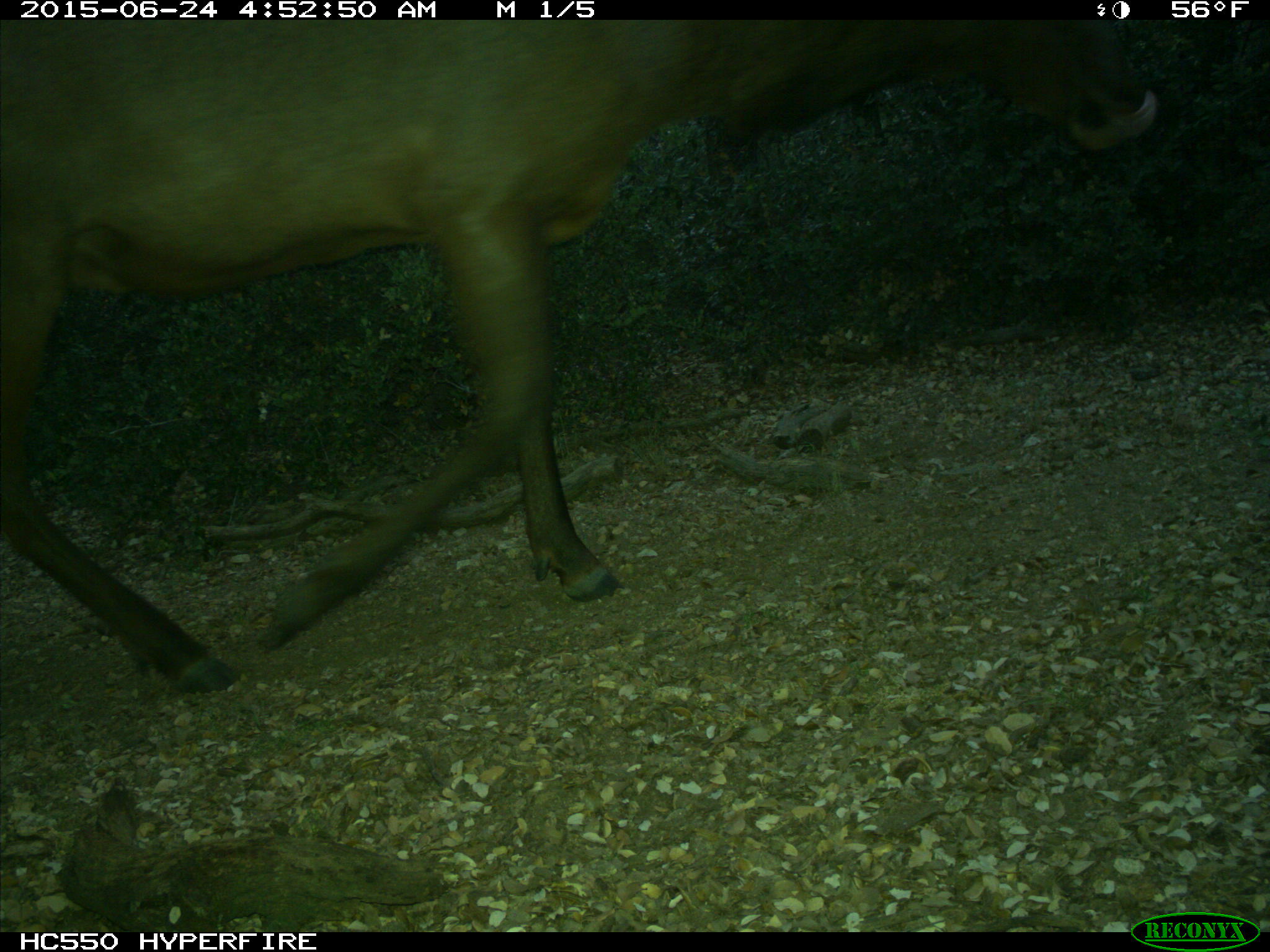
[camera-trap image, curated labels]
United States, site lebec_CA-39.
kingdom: Animalia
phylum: Chordata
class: Mammalia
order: Artiodactyla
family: Cervidae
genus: Cervus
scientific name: Cervus canadensis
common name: elk